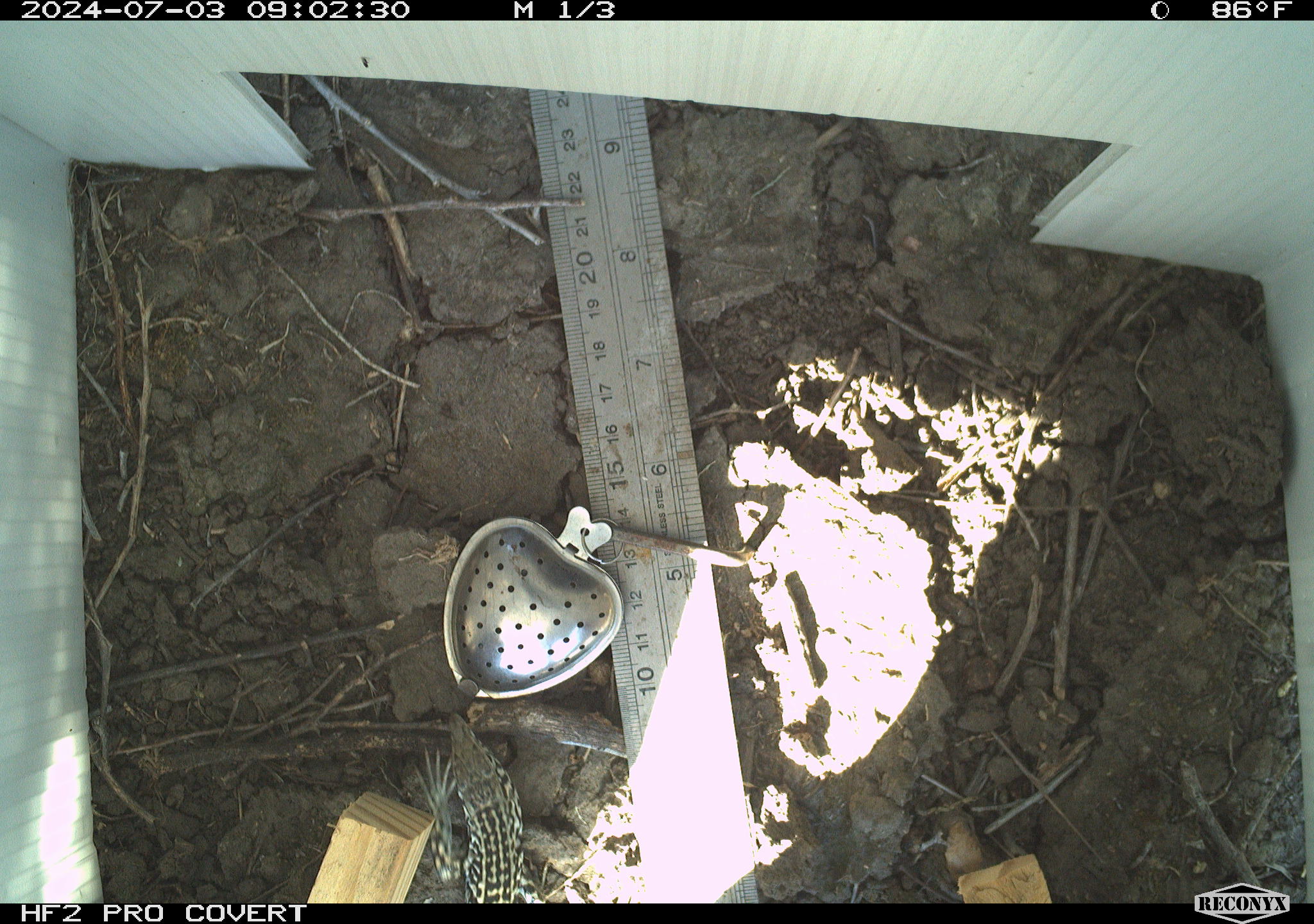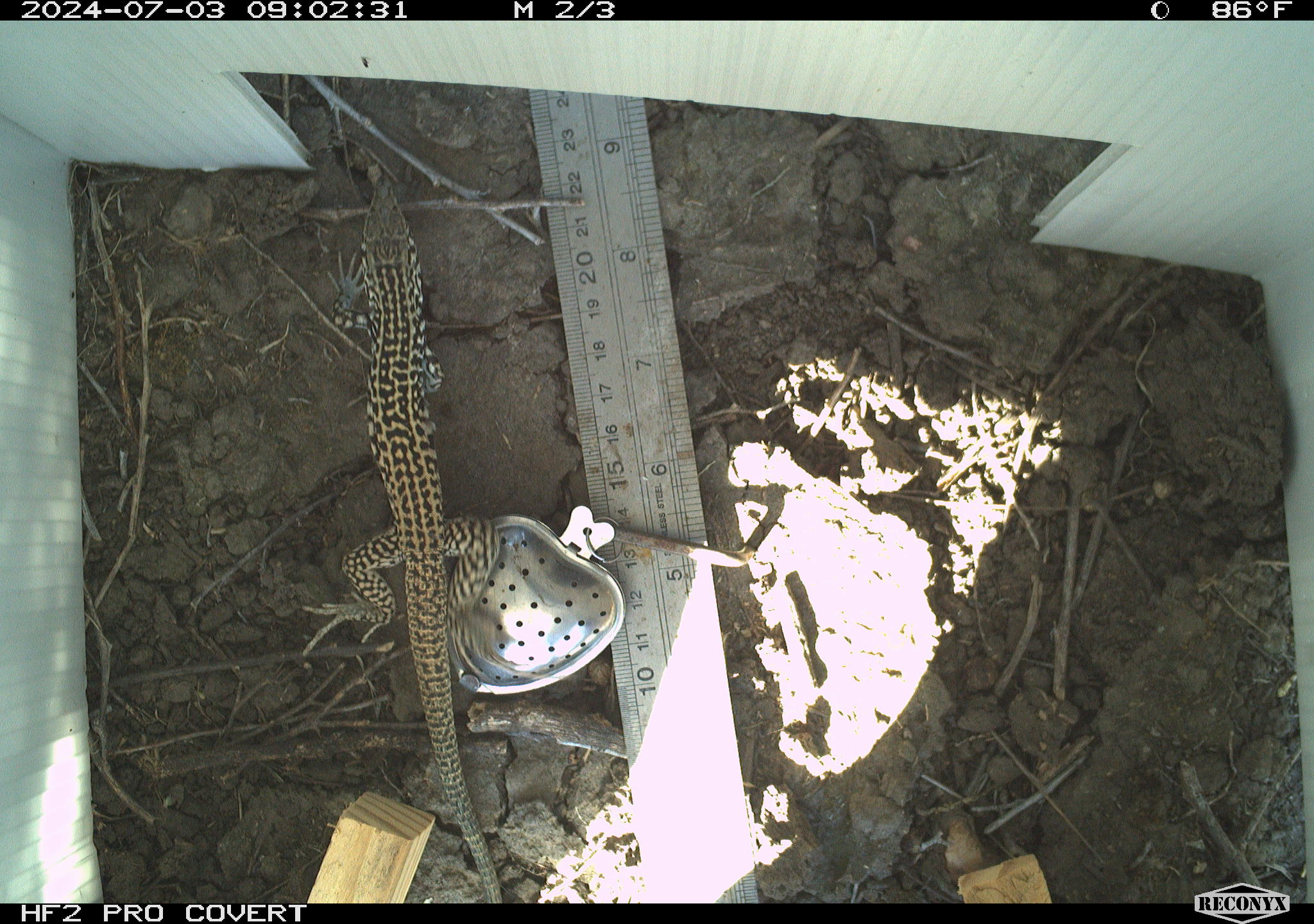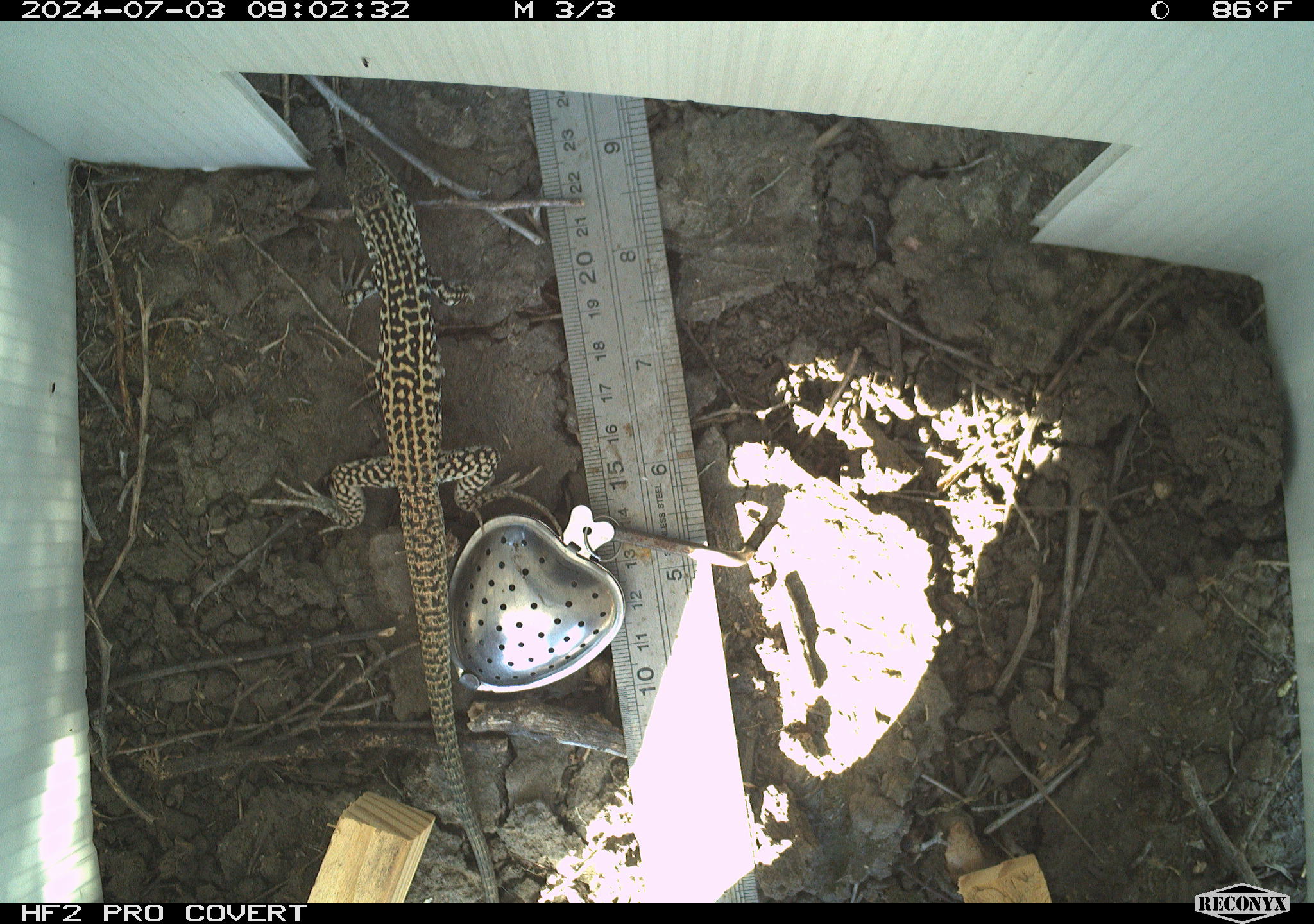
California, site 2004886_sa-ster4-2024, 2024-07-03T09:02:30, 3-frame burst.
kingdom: Animalia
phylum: Chordata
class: Reptilia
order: Squamata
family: Teiidae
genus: Aspidoscelis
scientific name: Aspidoscelis tigris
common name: western whiptail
Western whiptail (Aspidoscelis tigris).